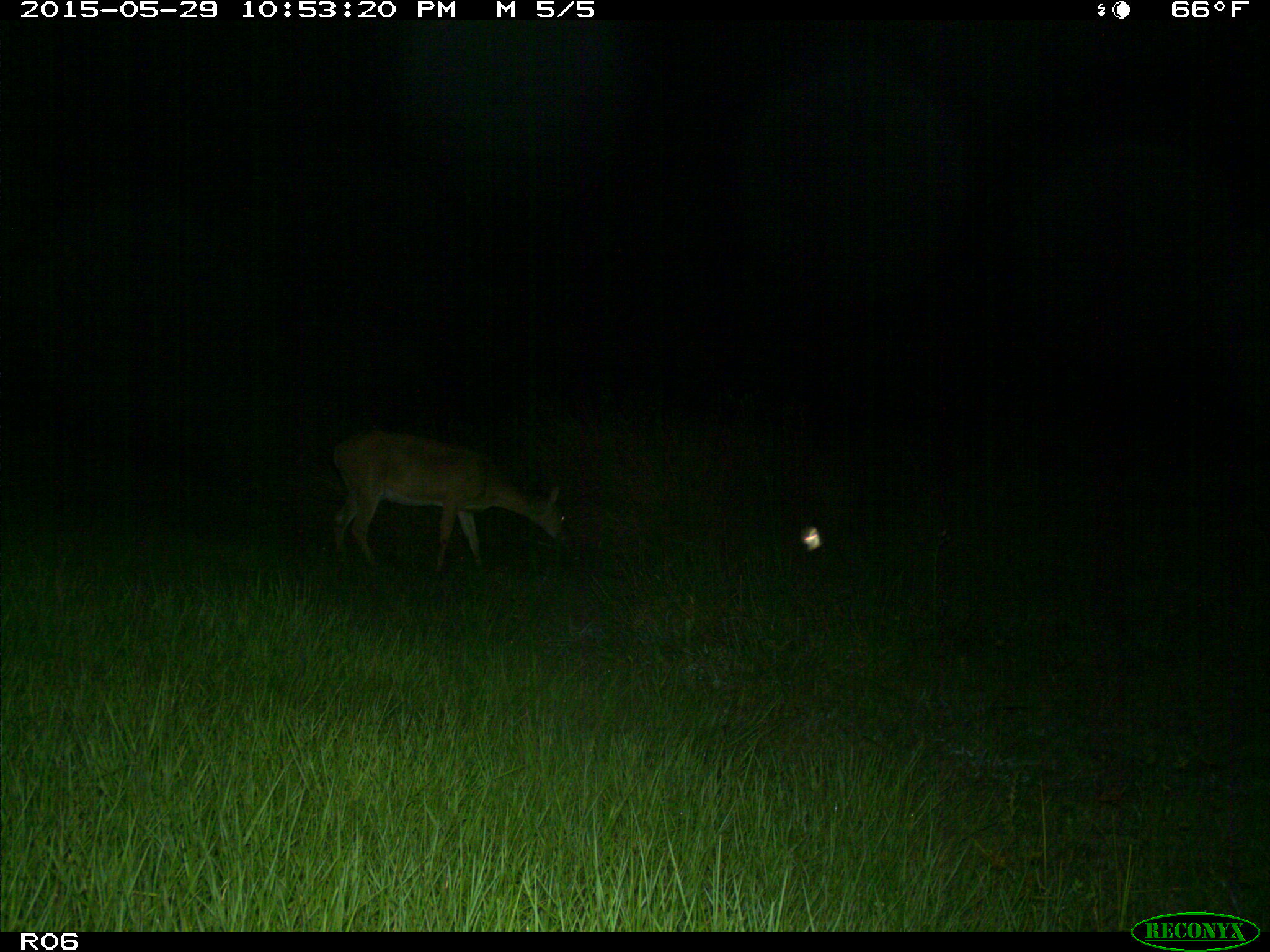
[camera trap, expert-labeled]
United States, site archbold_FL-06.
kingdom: Animalia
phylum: Chordata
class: Mammalia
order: Artiodactyla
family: Cervidae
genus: Odocoileus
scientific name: Odocoileus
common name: deer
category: unidentified deer